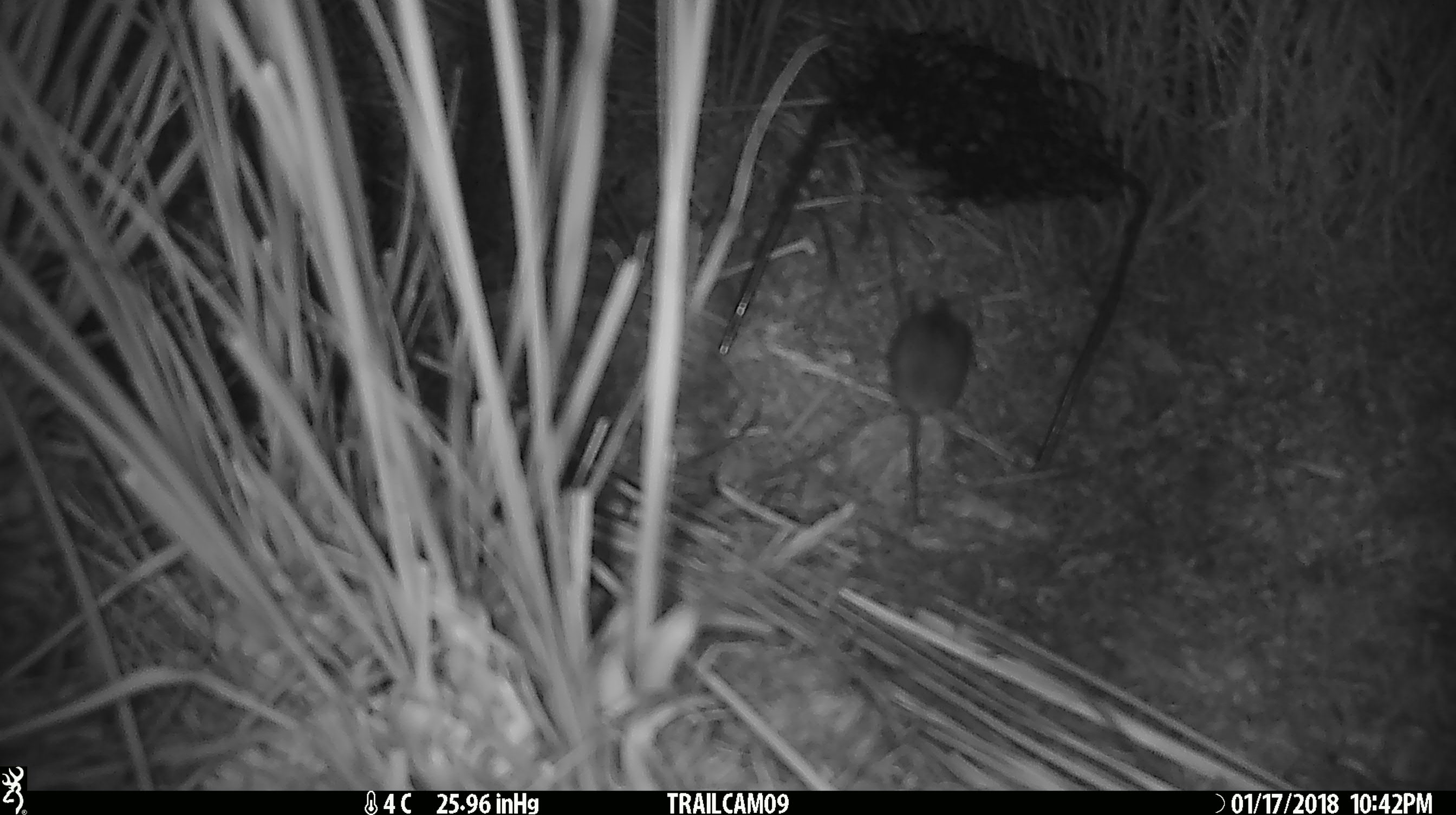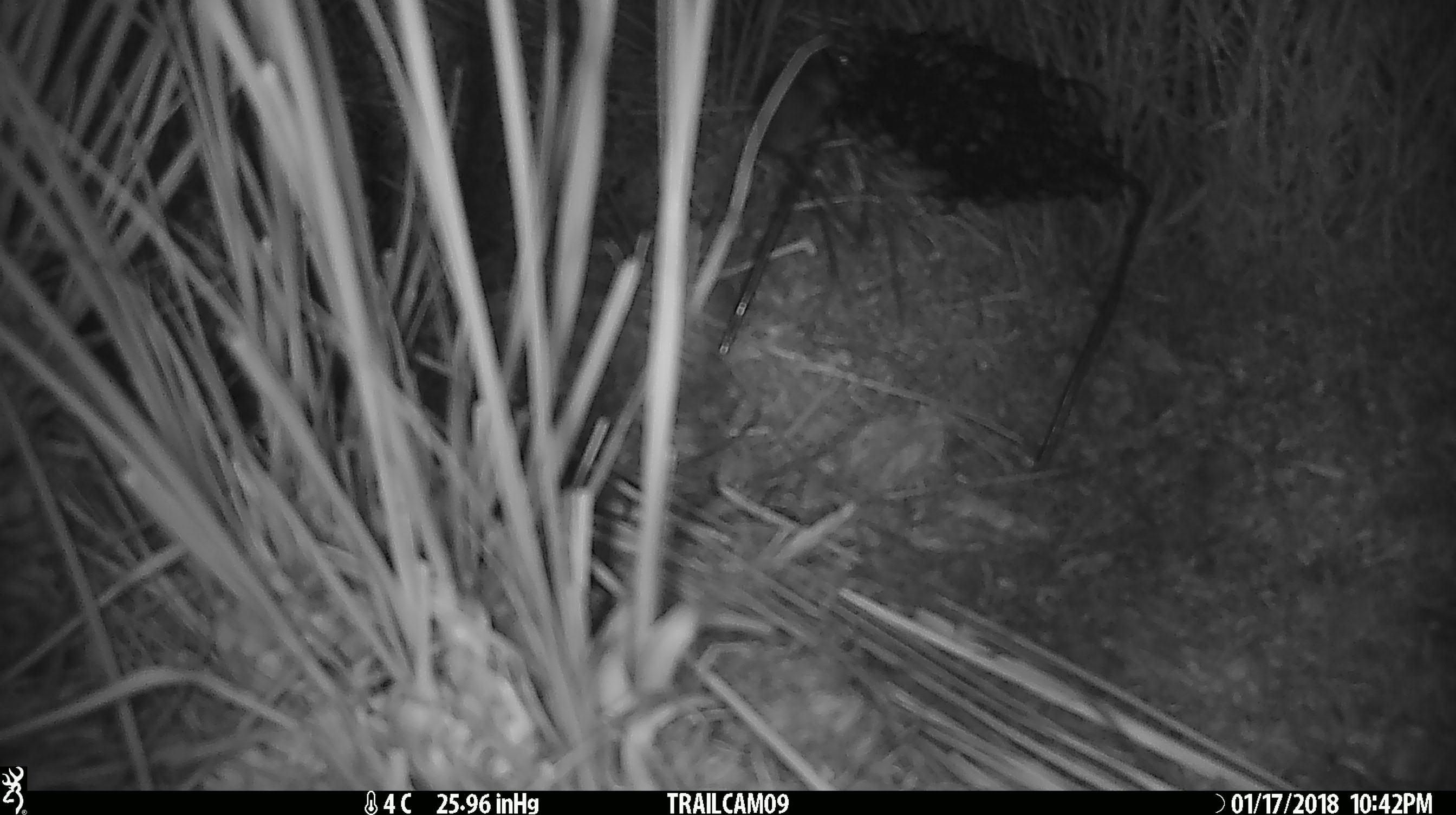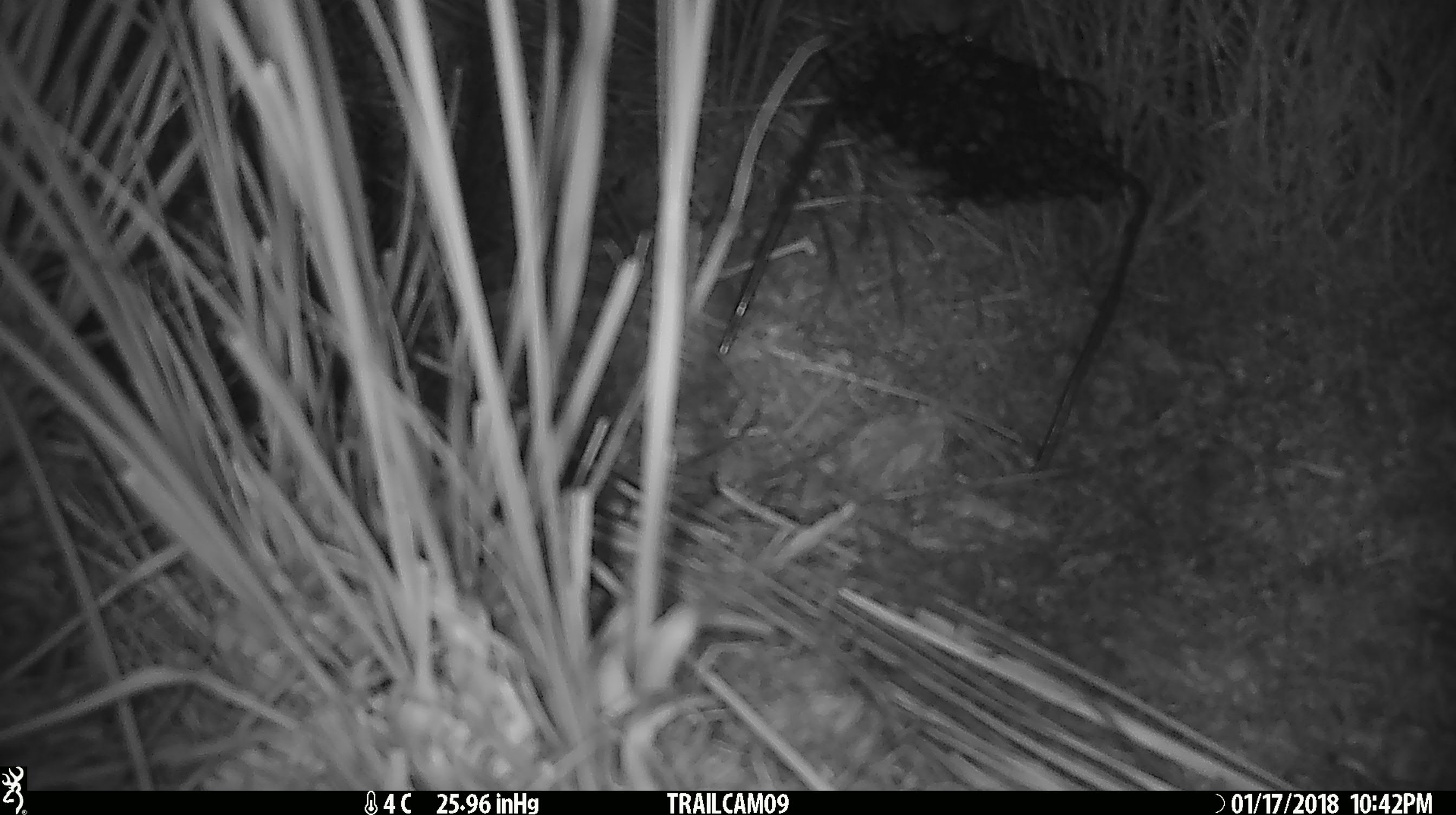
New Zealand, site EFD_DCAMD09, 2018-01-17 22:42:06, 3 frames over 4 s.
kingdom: Animalia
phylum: Chordata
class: Mammalia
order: Rodentia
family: Muridae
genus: Mus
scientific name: Mus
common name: mouse